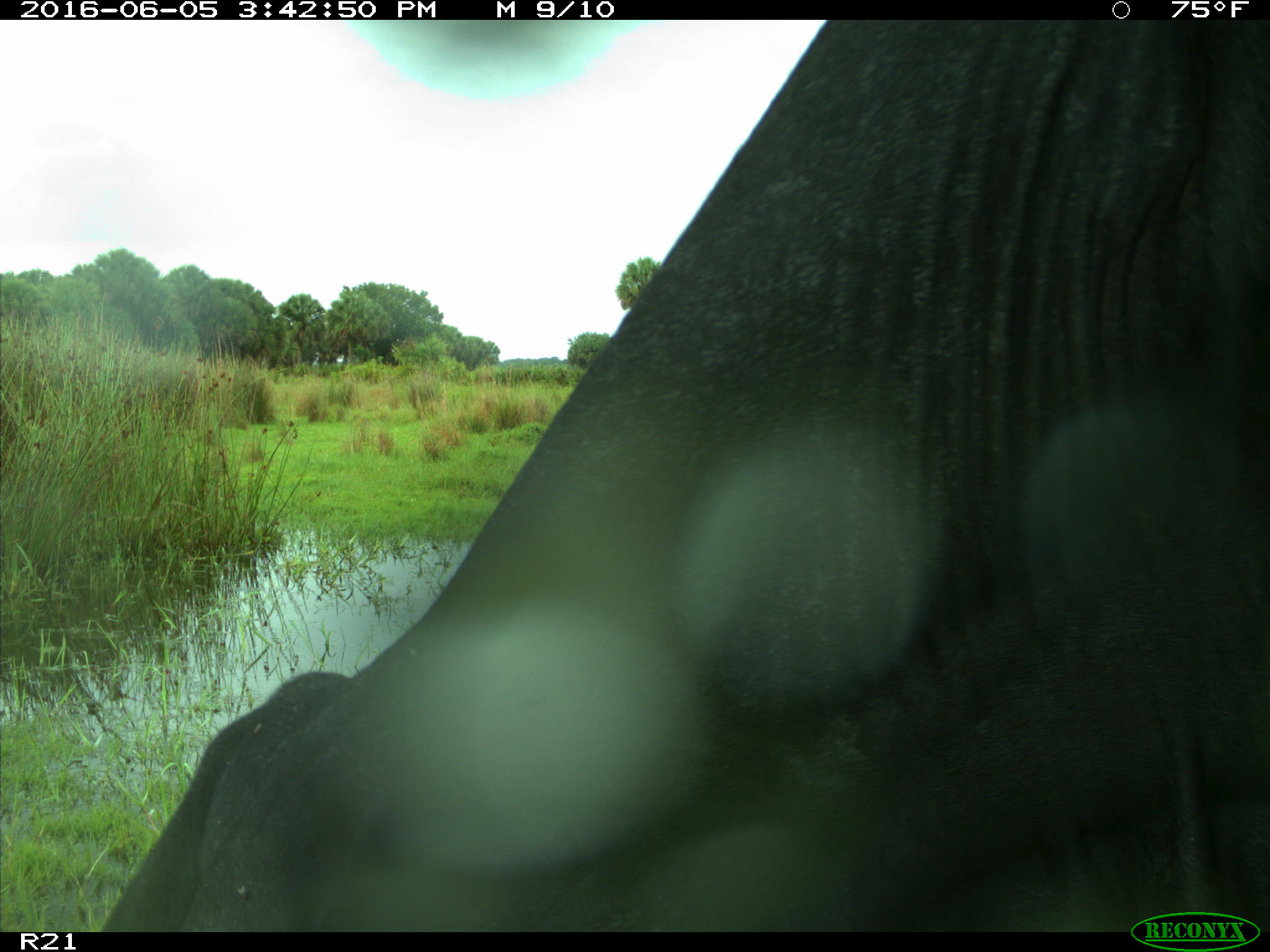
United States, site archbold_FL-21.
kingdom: Animalia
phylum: Chordata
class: Mammalia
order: Artiodactyla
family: Bovidae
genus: Bos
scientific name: Bos taurus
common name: domestic cow